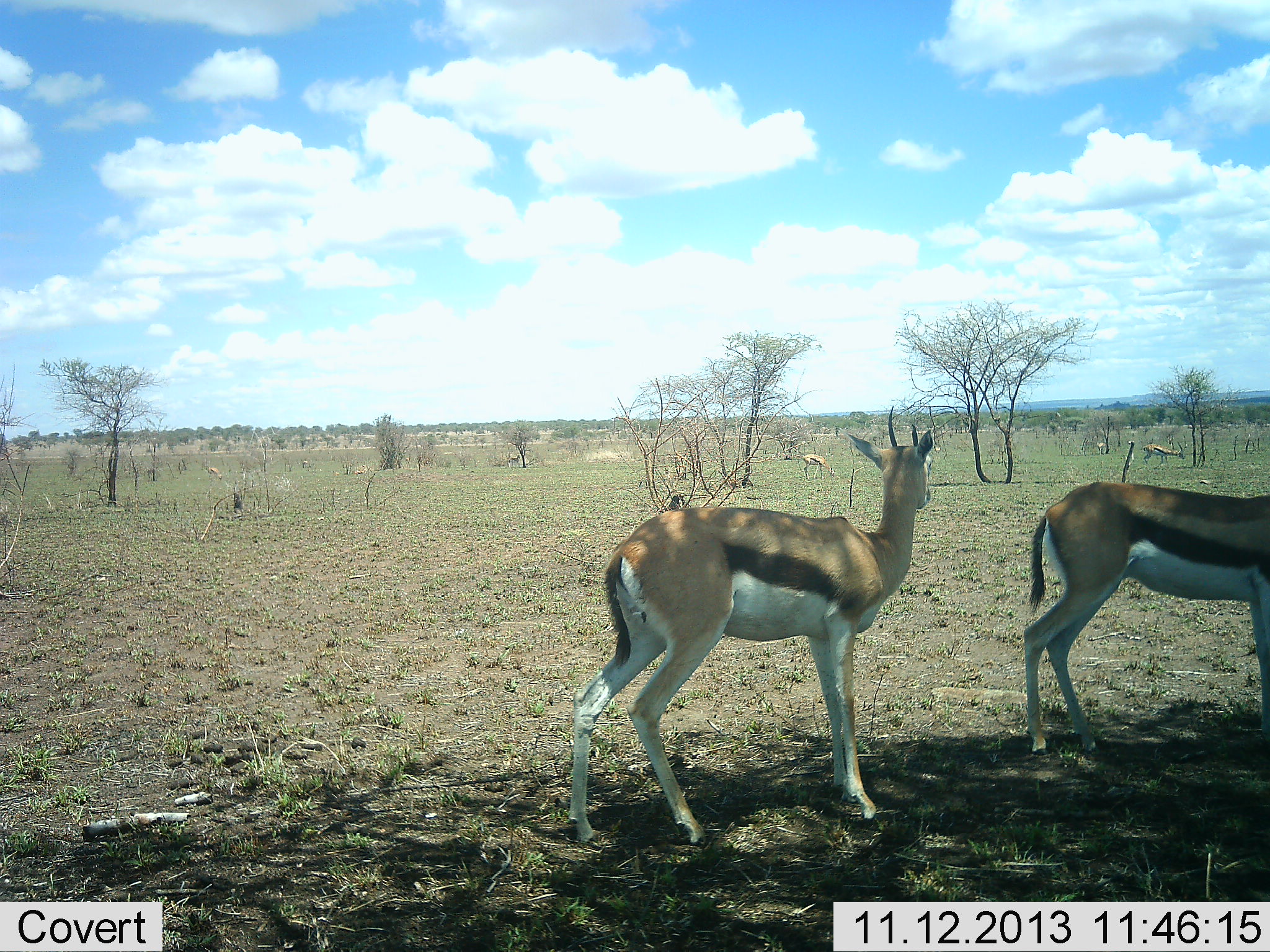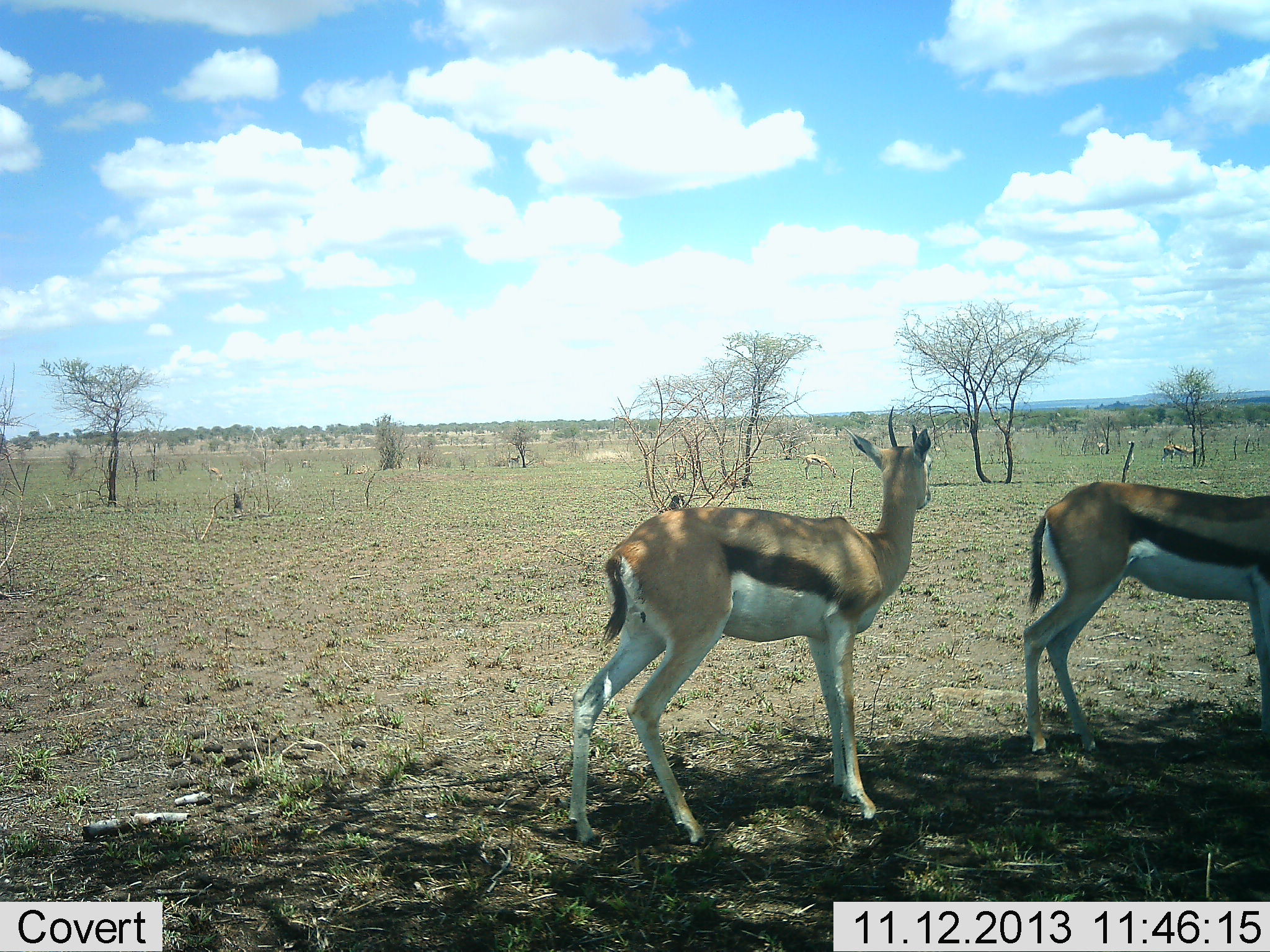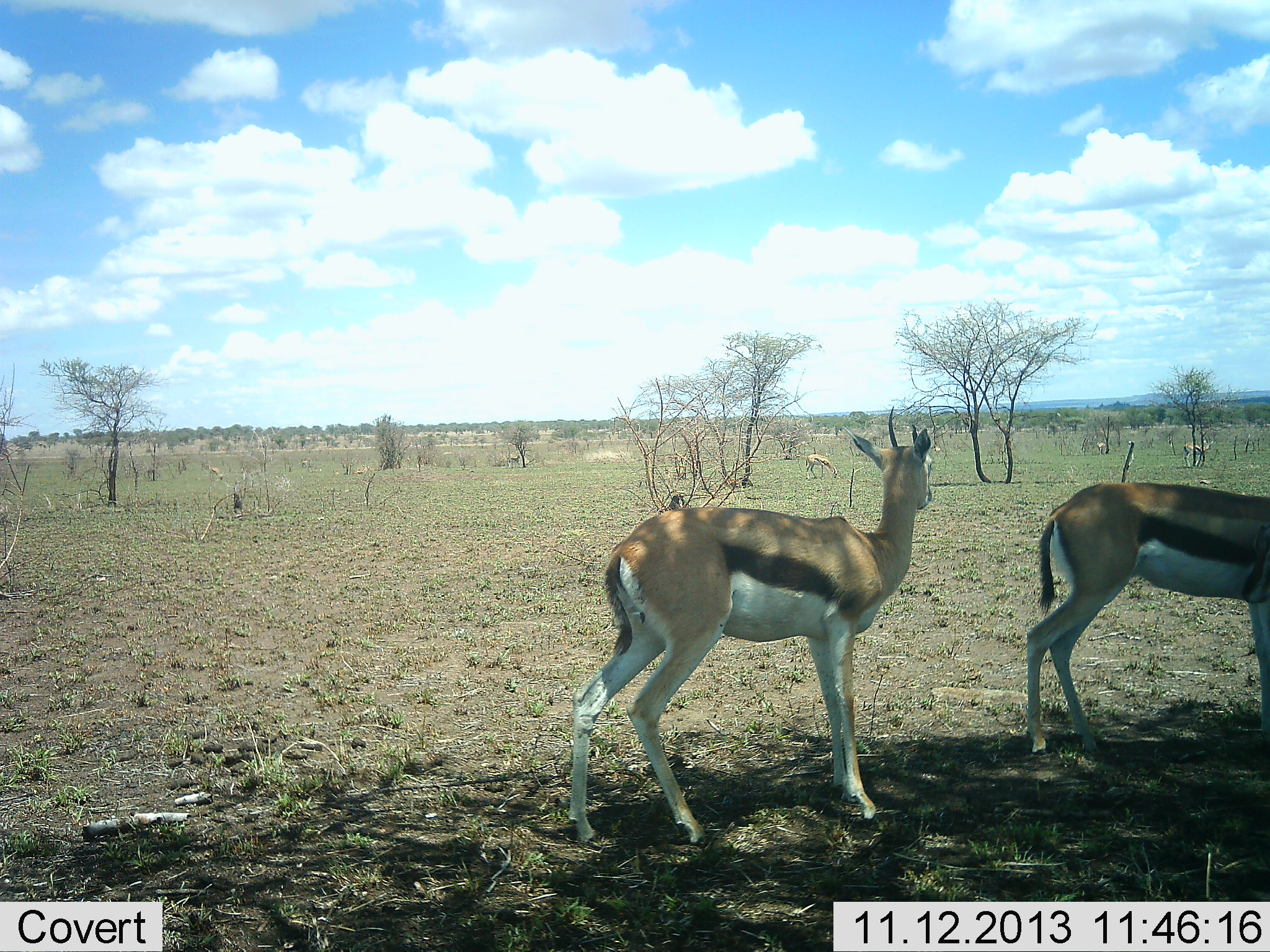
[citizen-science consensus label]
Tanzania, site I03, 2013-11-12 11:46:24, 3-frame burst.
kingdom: Animalia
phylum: Chordata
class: Mammalia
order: Artiodactyla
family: Bovidae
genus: Eudorcas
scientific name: Eudorcas thomsonii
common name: thomson's gazelle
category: gazellethomsons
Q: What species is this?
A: Gazellethomsons (thomson's gazelle) (Eudorcas thomsonii).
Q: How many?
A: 5.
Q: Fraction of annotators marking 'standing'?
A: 100%.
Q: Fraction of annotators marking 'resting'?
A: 0%.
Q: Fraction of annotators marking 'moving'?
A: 70%.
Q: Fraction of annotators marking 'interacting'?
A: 0%.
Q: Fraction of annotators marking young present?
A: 0%.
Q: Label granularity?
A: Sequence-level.